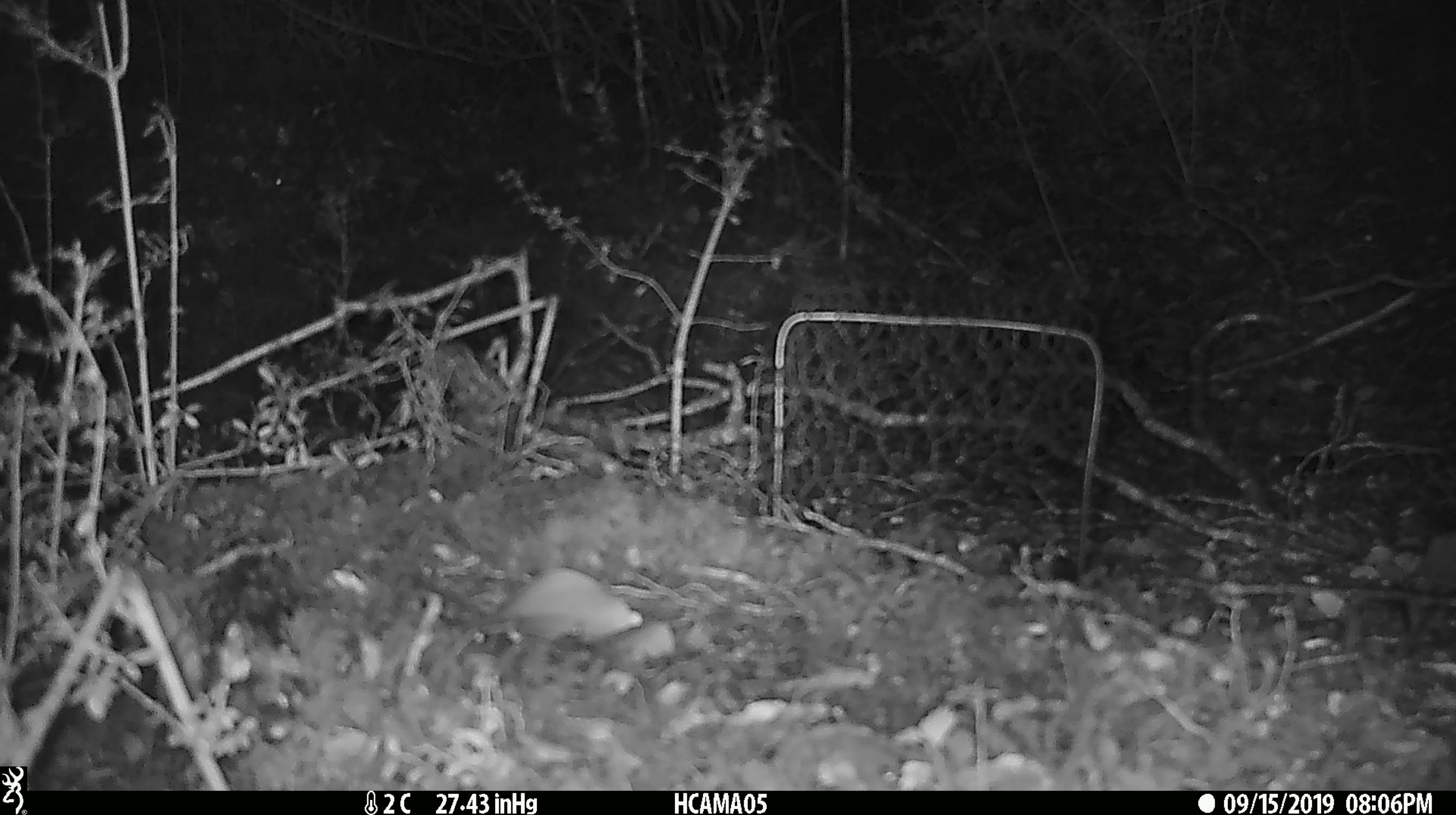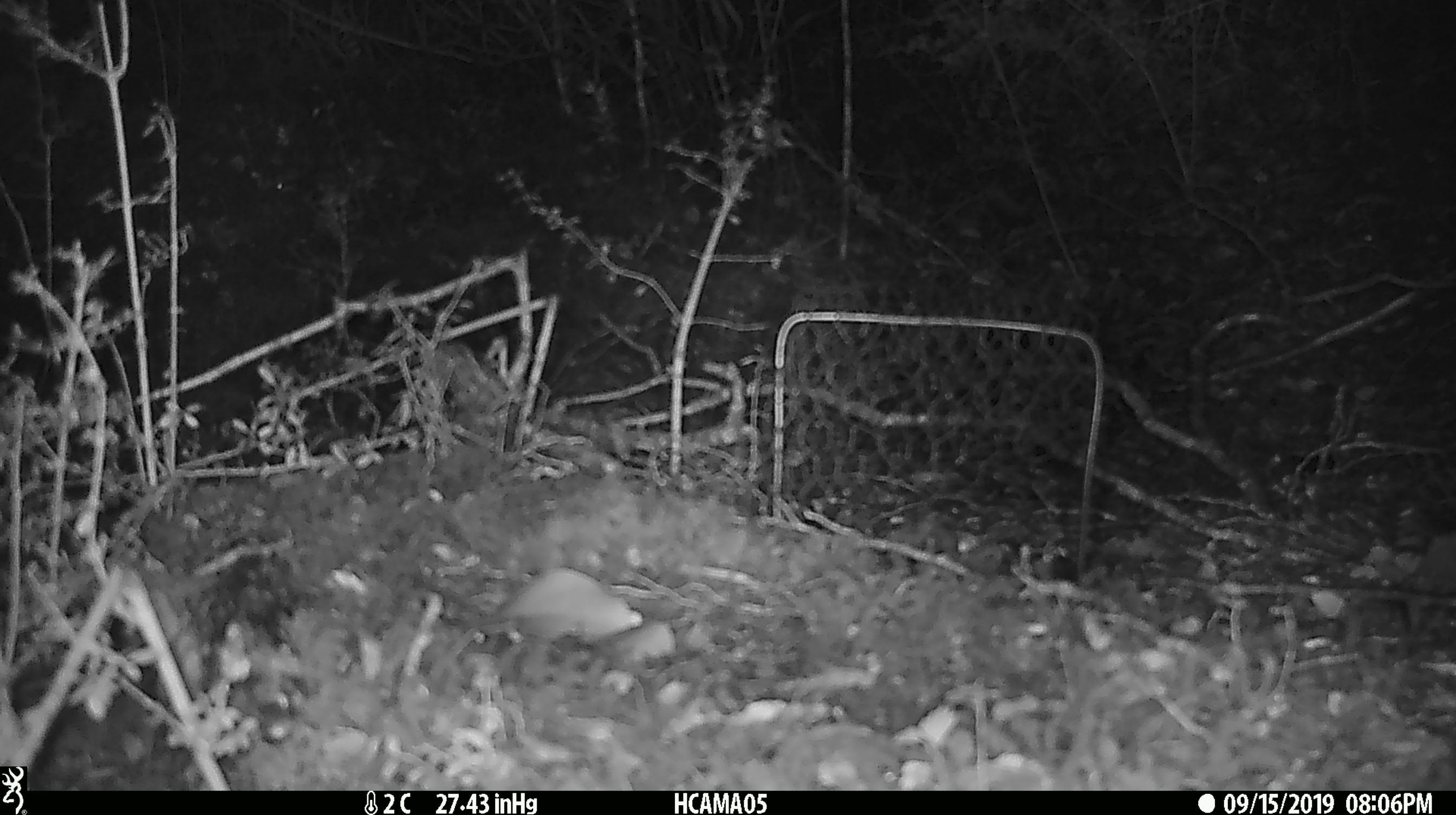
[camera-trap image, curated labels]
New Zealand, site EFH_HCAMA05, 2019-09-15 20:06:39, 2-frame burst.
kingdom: Animalia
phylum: Chordata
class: Mammalia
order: Rodentia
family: Muridae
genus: Mus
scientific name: Mus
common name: mouse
Mouse (Mus).